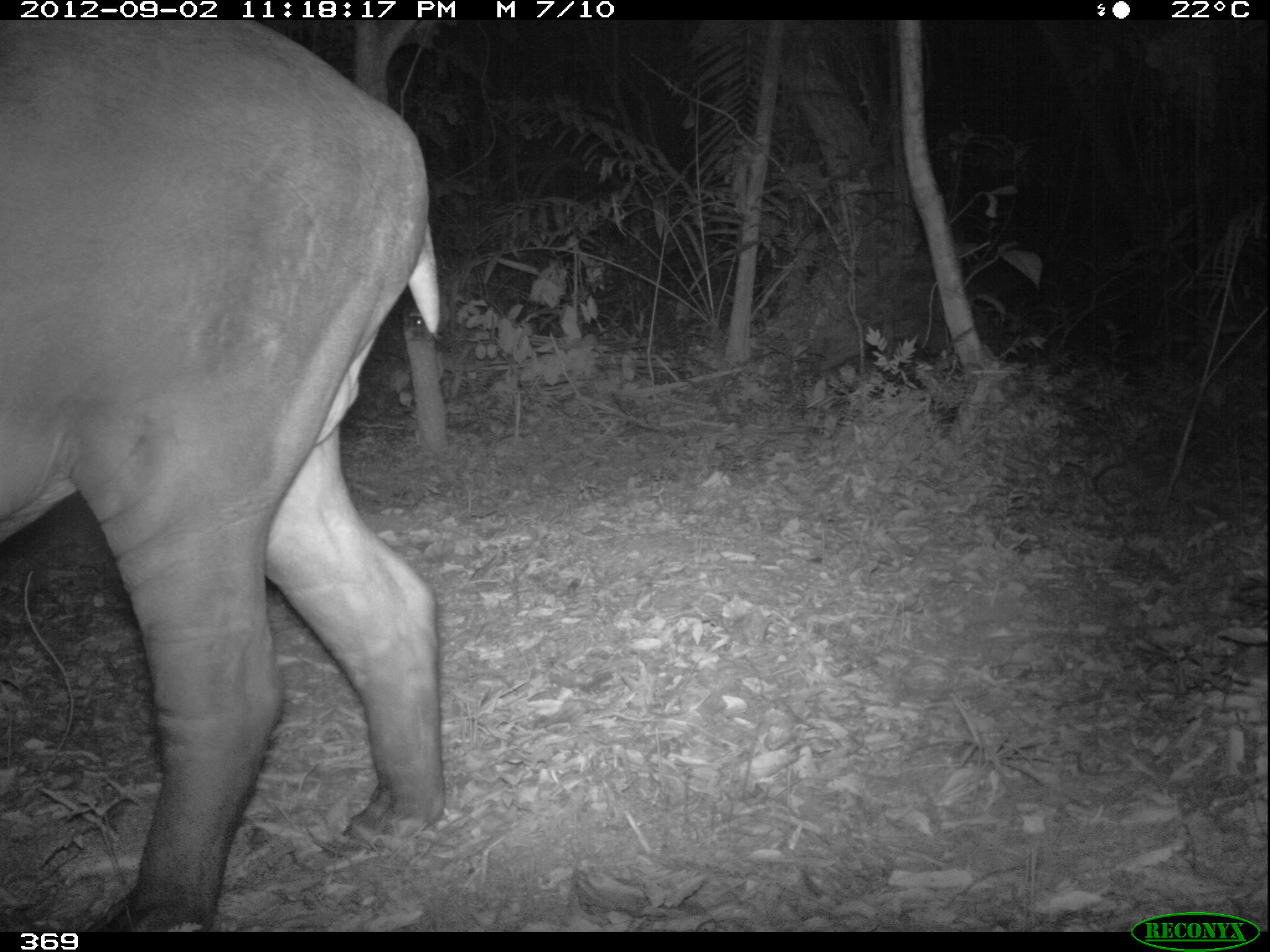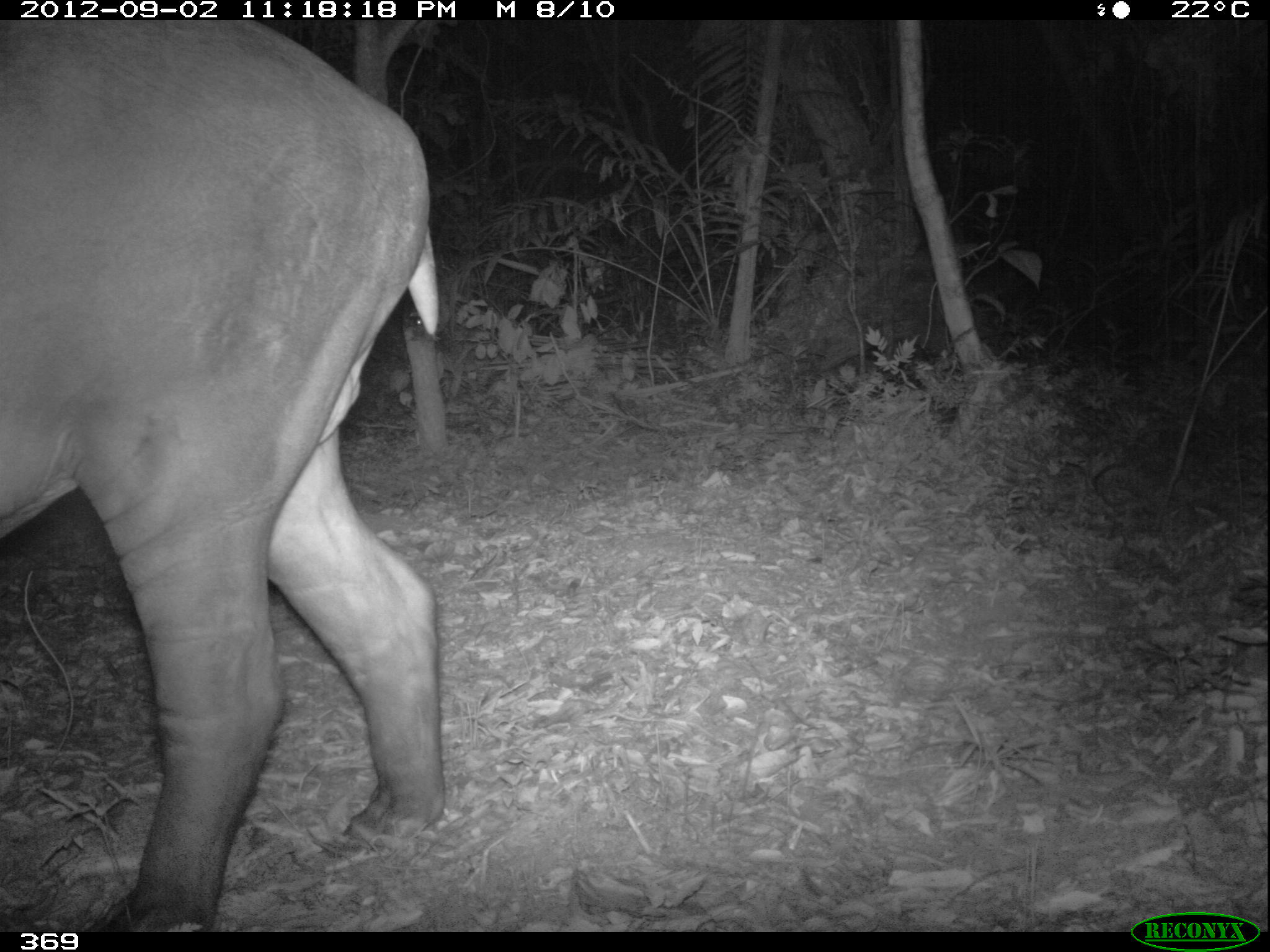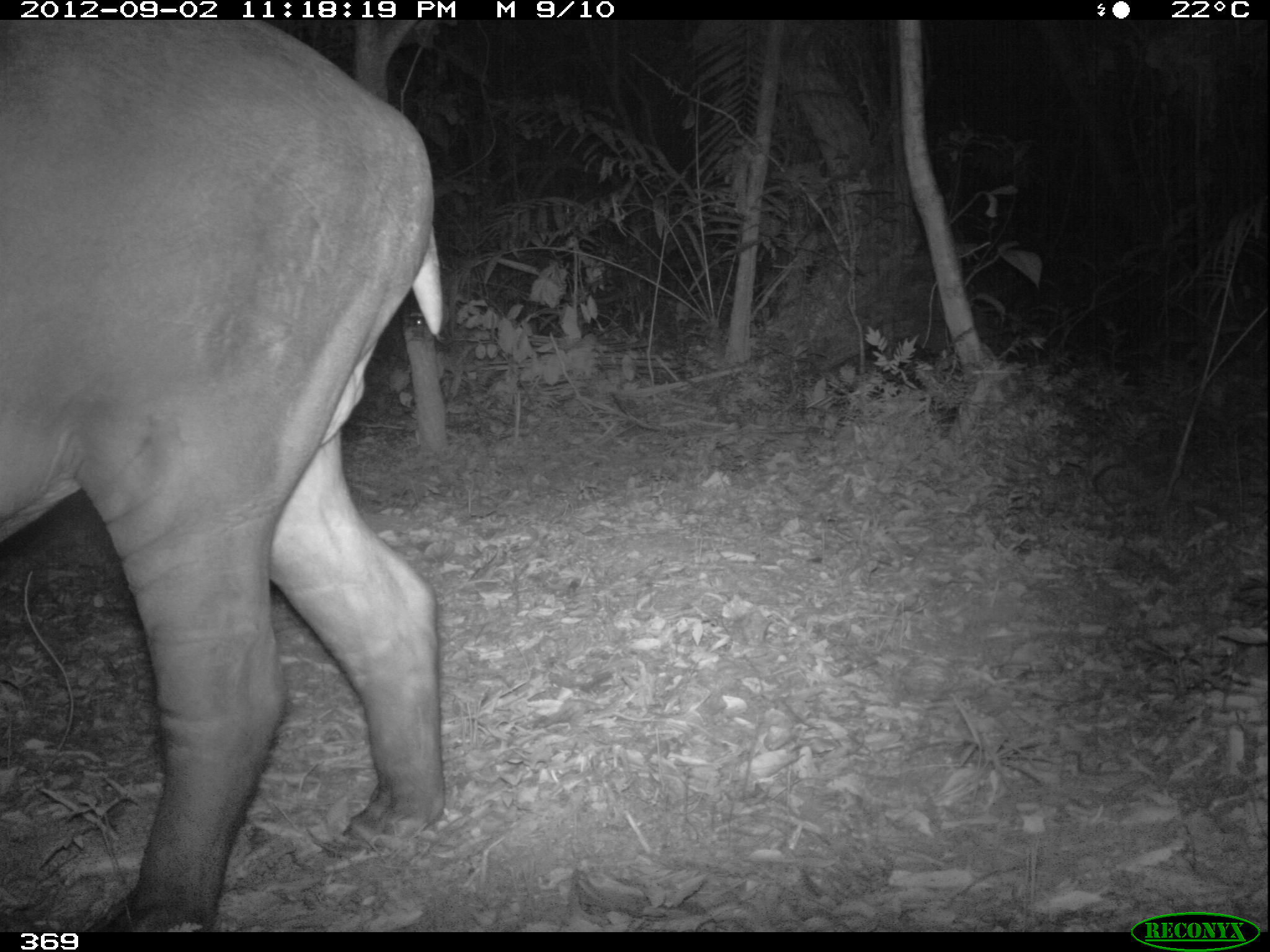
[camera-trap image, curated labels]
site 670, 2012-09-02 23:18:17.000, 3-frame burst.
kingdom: Animalia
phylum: Chordata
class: Mammalia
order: Perissodactyla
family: Tapiridae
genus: Tapirus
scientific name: Tapirus terrestris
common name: south american tapir